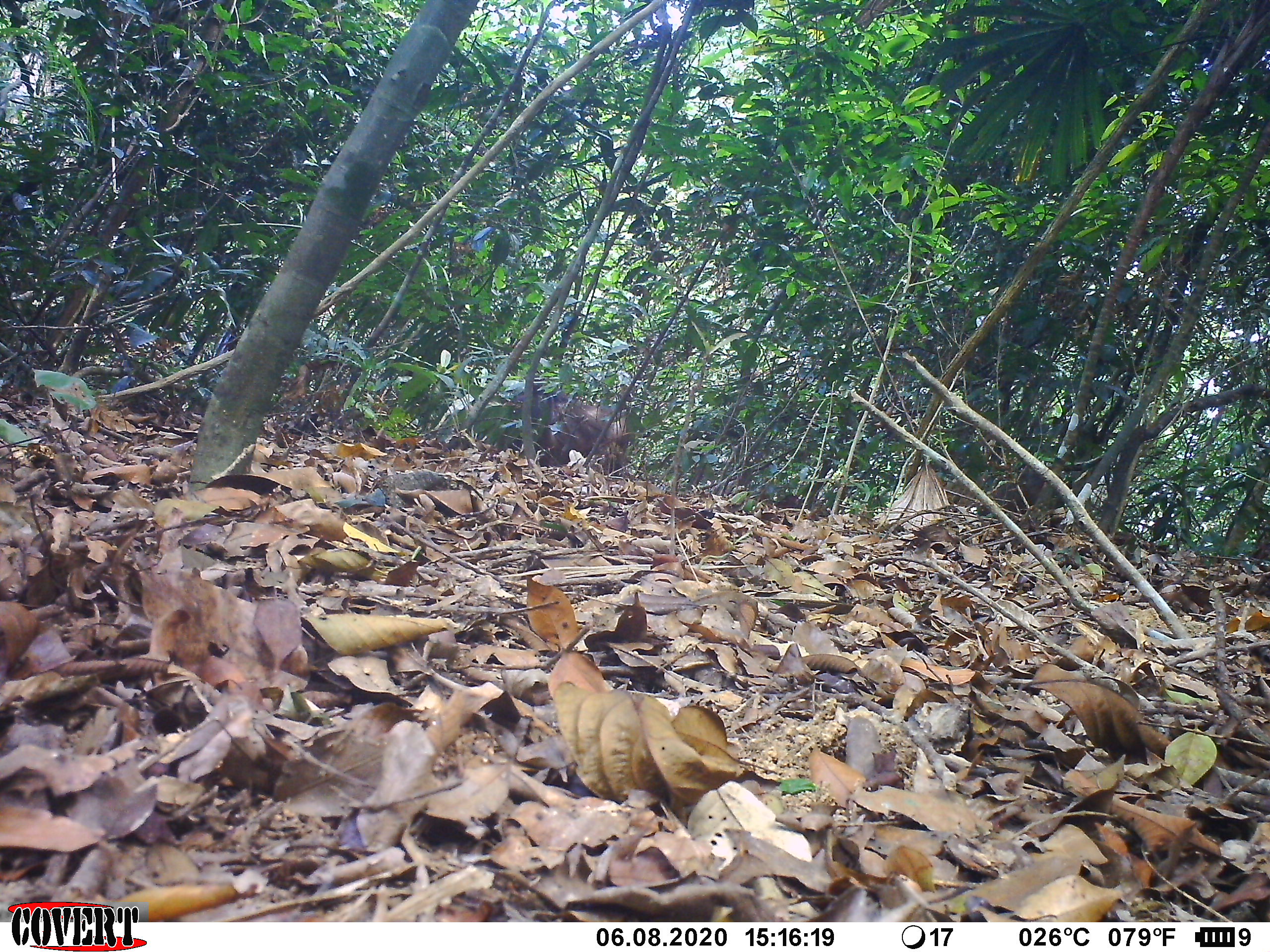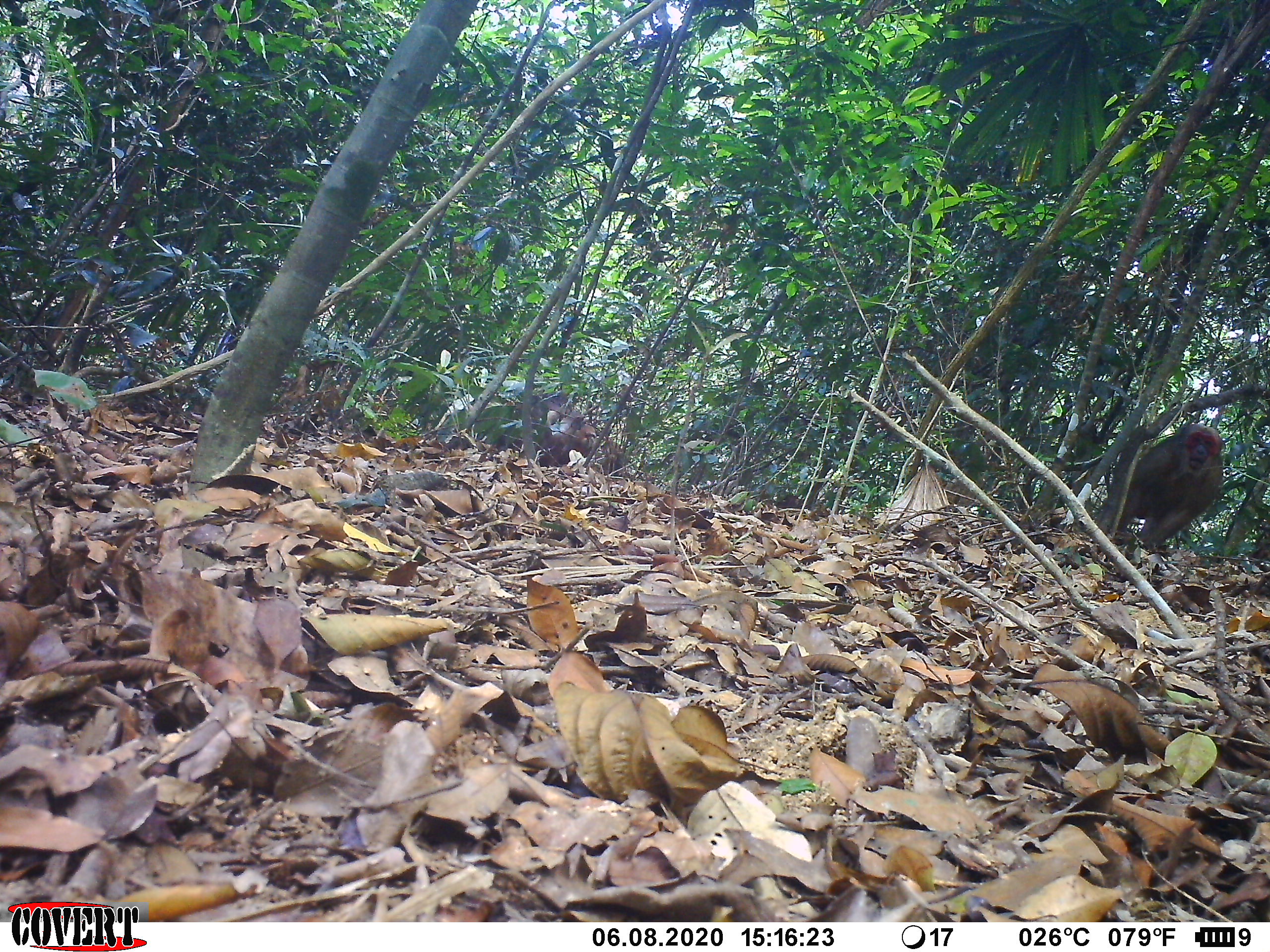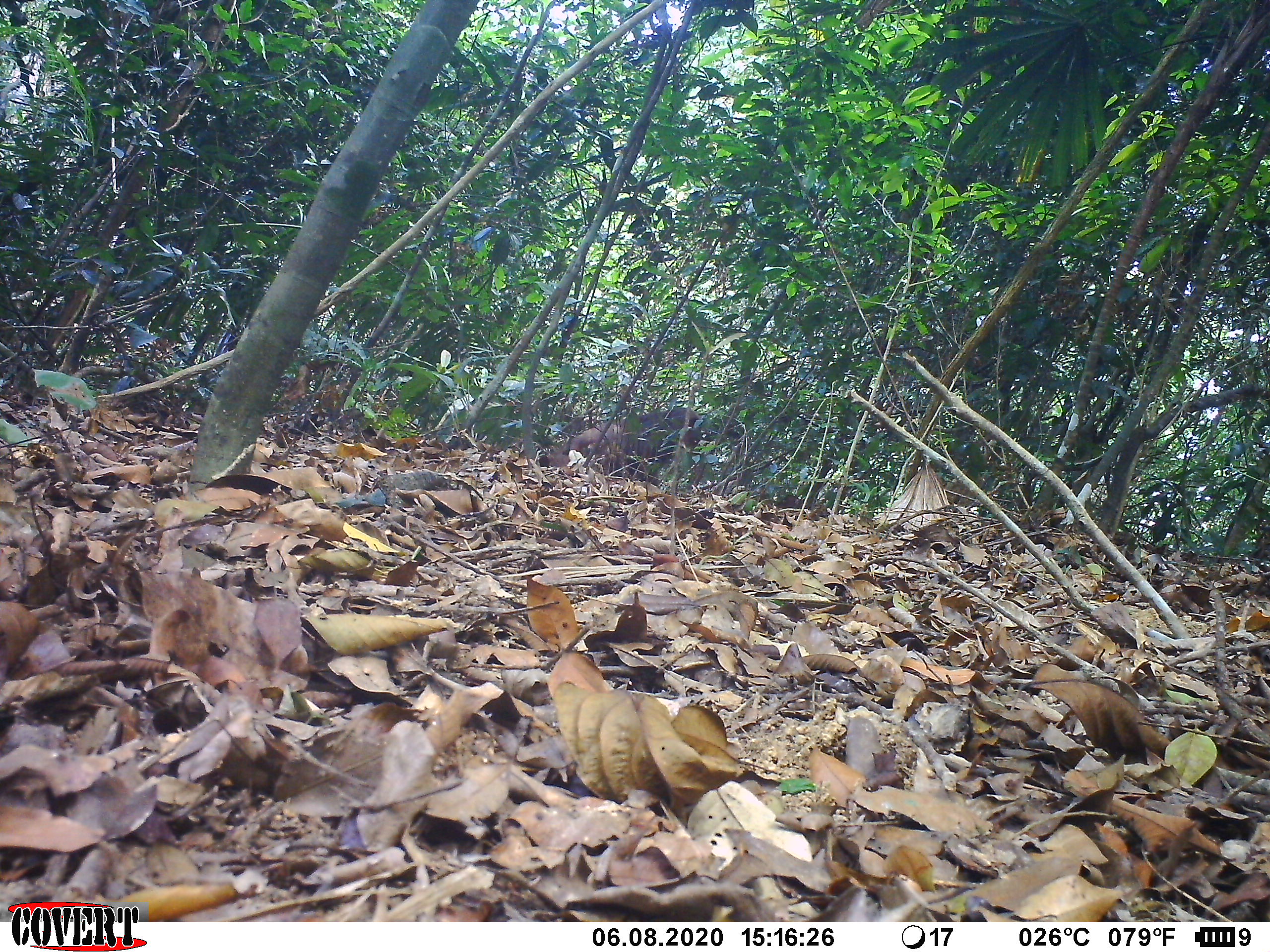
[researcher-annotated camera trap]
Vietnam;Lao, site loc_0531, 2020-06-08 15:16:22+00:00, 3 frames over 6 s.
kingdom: Animalia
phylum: Chordata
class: Mammalia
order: Primates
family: Cercopithecidae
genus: Macaca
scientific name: Macaca arctoides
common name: stump-tailed macaque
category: stump tailed macaque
Stump tailed macaque (stump-tailed macaque) (Macaca arctoides). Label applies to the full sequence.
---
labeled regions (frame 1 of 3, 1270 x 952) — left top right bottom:
stump tailed macaque: 460 381 632 477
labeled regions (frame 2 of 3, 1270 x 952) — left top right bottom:
stump tailed macaque: 1092 422 1224 551; 483 387 597 467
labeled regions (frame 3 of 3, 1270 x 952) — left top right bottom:
stump tailed macaque: 539 407 712 487